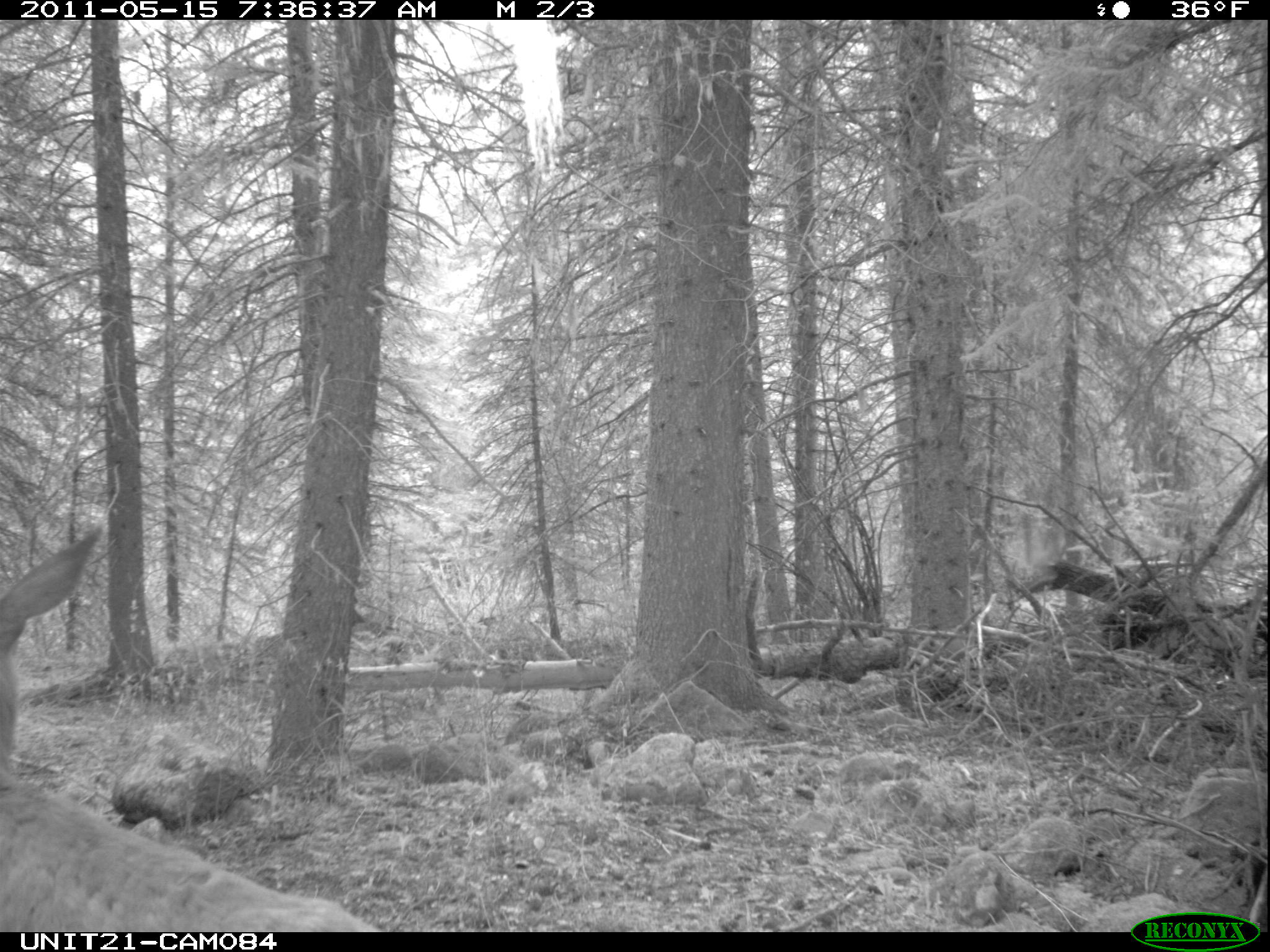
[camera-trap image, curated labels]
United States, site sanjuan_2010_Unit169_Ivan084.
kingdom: Animalia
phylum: Chordata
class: Mammalia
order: Artiodactyla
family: Cervidae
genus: Odocoileus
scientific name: Odocoileus hemionus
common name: mule deer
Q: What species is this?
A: Odocoileus hemionus (mule deer).